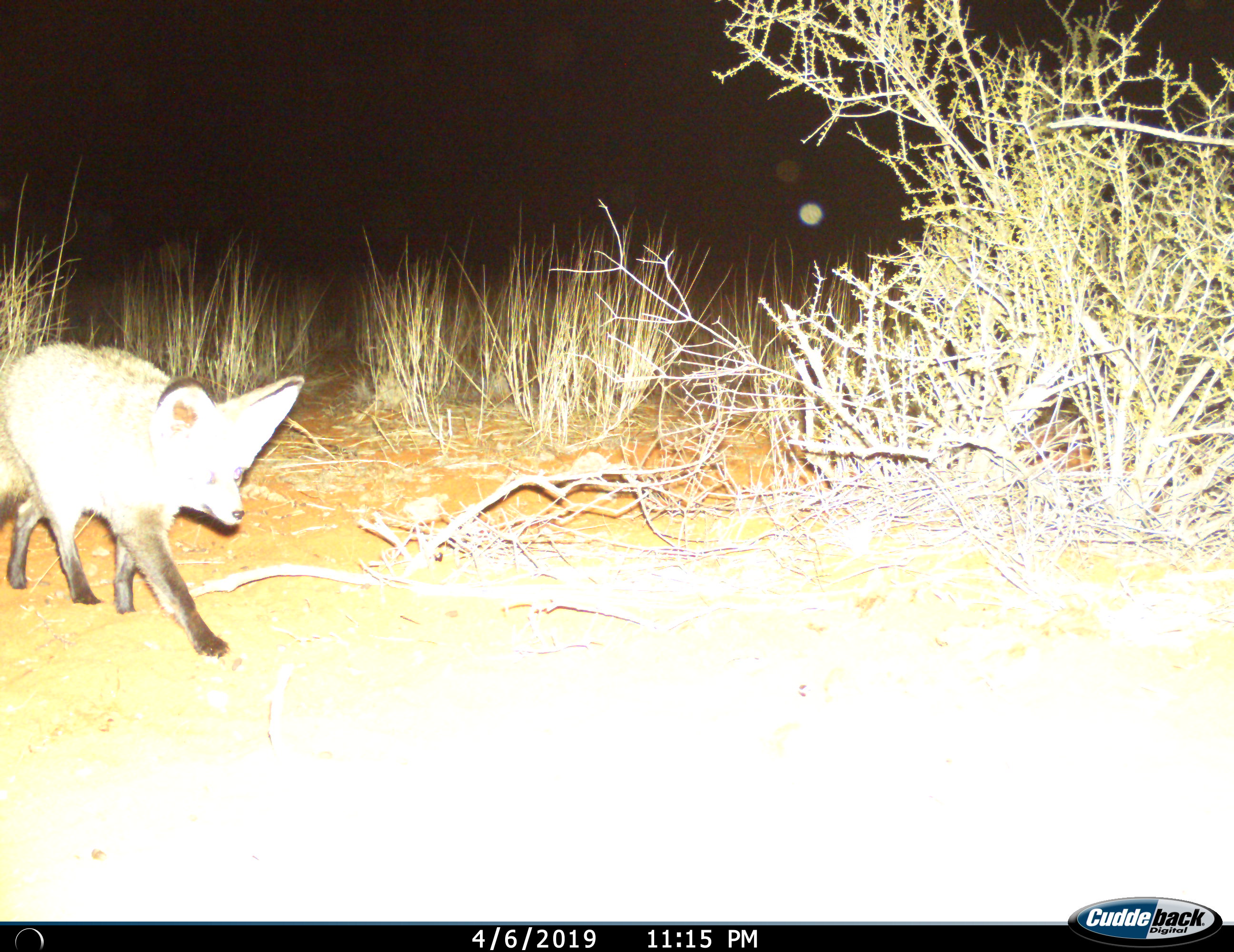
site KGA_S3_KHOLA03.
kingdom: Animalia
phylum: Chordata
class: Mammalia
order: Carnivora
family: Canidae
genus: Otocyon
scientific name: Otocyon megalotis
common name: bat-eared fox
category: foxbateared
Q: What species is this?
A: Foxbateared (bat-eared fox) (Otocyon megalotis).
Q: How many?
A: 1.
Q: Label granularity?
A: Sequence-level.